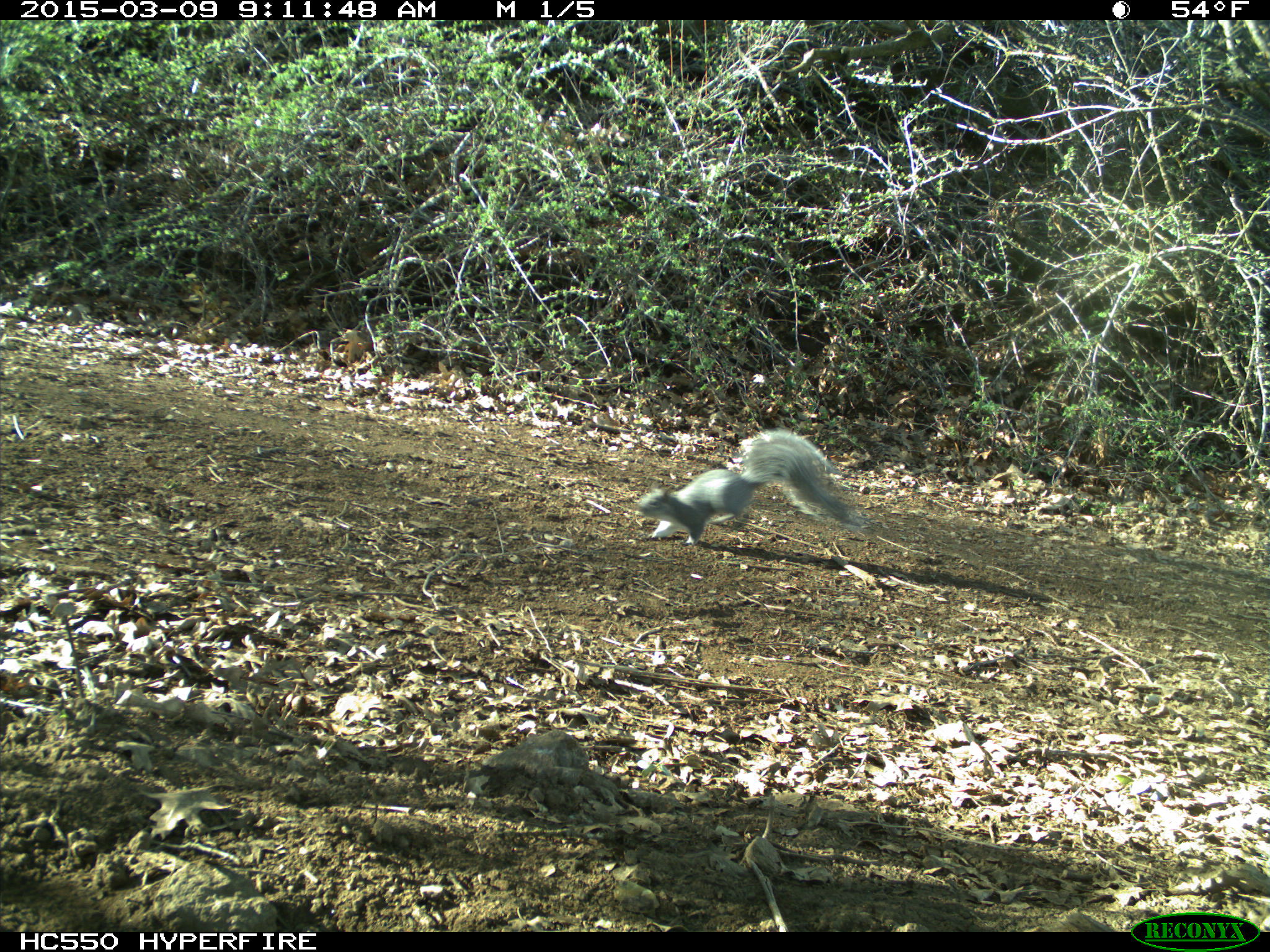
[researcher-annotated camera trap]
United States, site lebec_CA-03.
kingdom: Animalia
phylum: Chordata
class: Mammalia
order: Rodentia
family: Sciuridae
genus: Sciurus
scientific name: Sciurus carolinensis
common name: eastern gray squirrel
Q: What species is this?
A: Sciurus carolinensis (eastern gray squirrel).